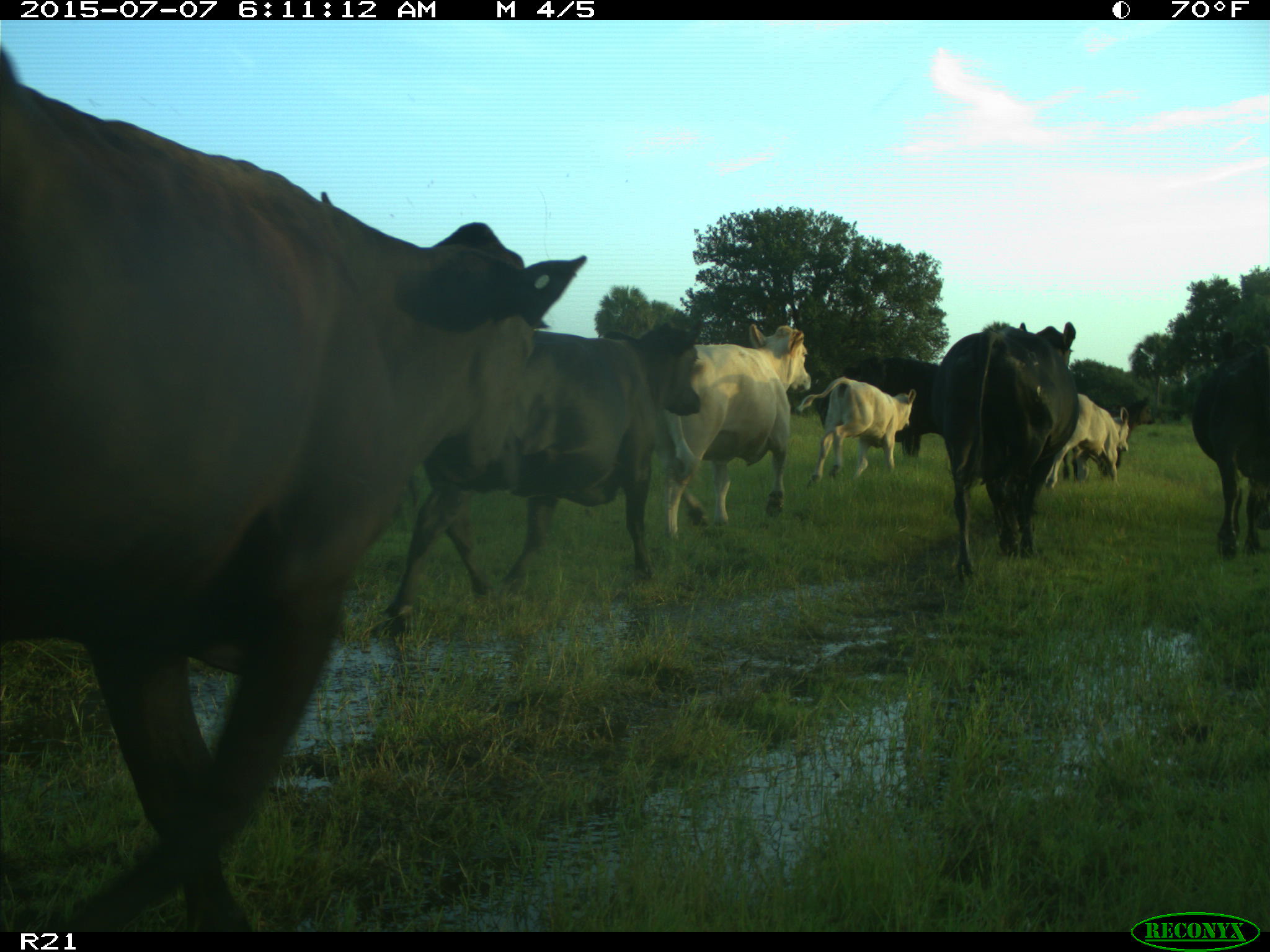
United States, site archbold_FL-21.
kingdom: Animalia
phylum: Chordata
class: Mammalia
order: Artiodactyla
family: Bovidae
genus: Bos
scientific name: Bos taurus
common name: domestic cow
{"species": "Bos taurus (domestic cow)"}